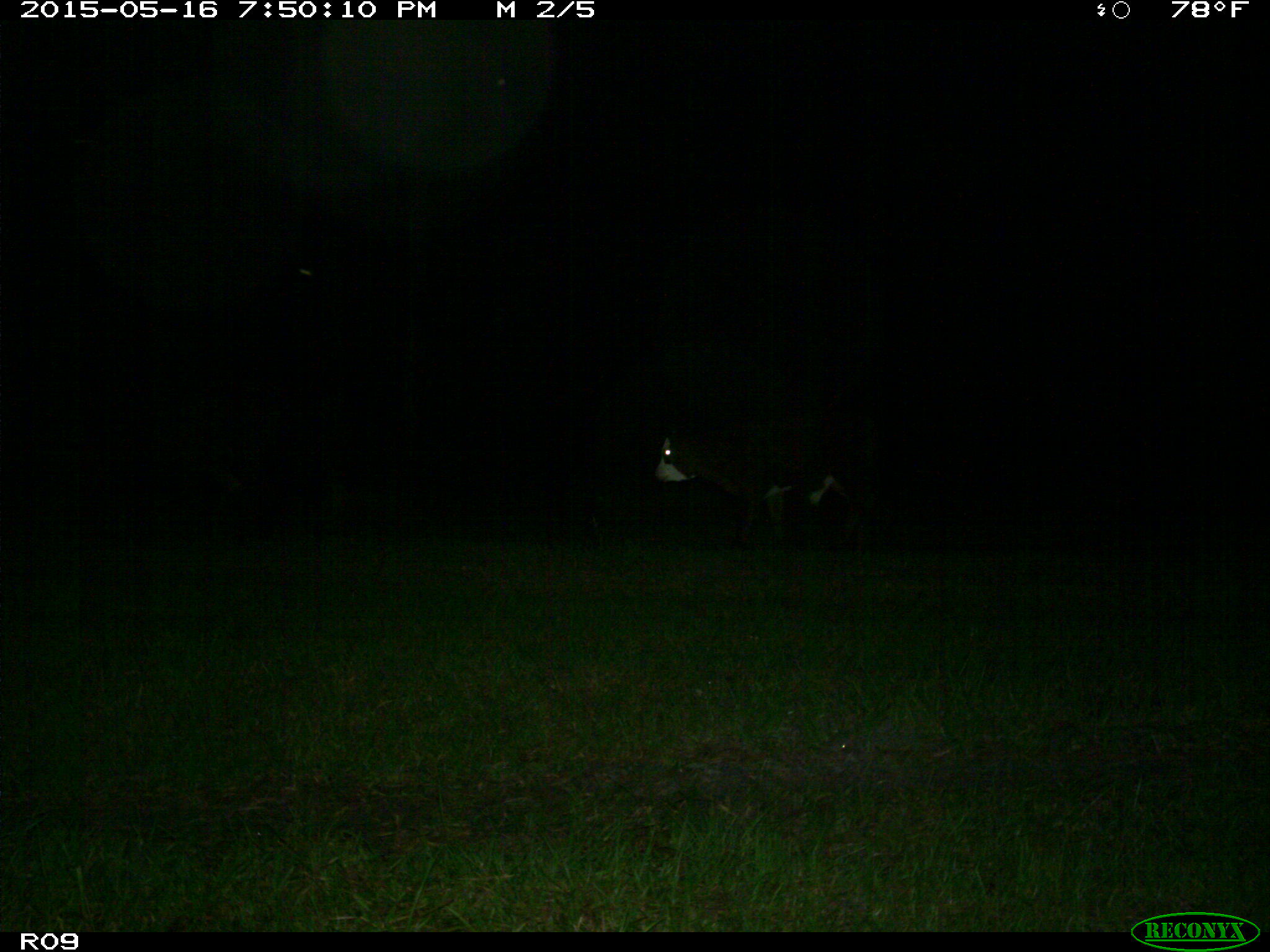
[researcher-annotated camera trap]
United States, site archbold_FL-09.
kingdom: Animalia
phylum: Chordata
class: Mammalia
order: Artiodactyla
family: Bovidae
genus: Bos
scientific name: Bos taurus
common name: domestic cow